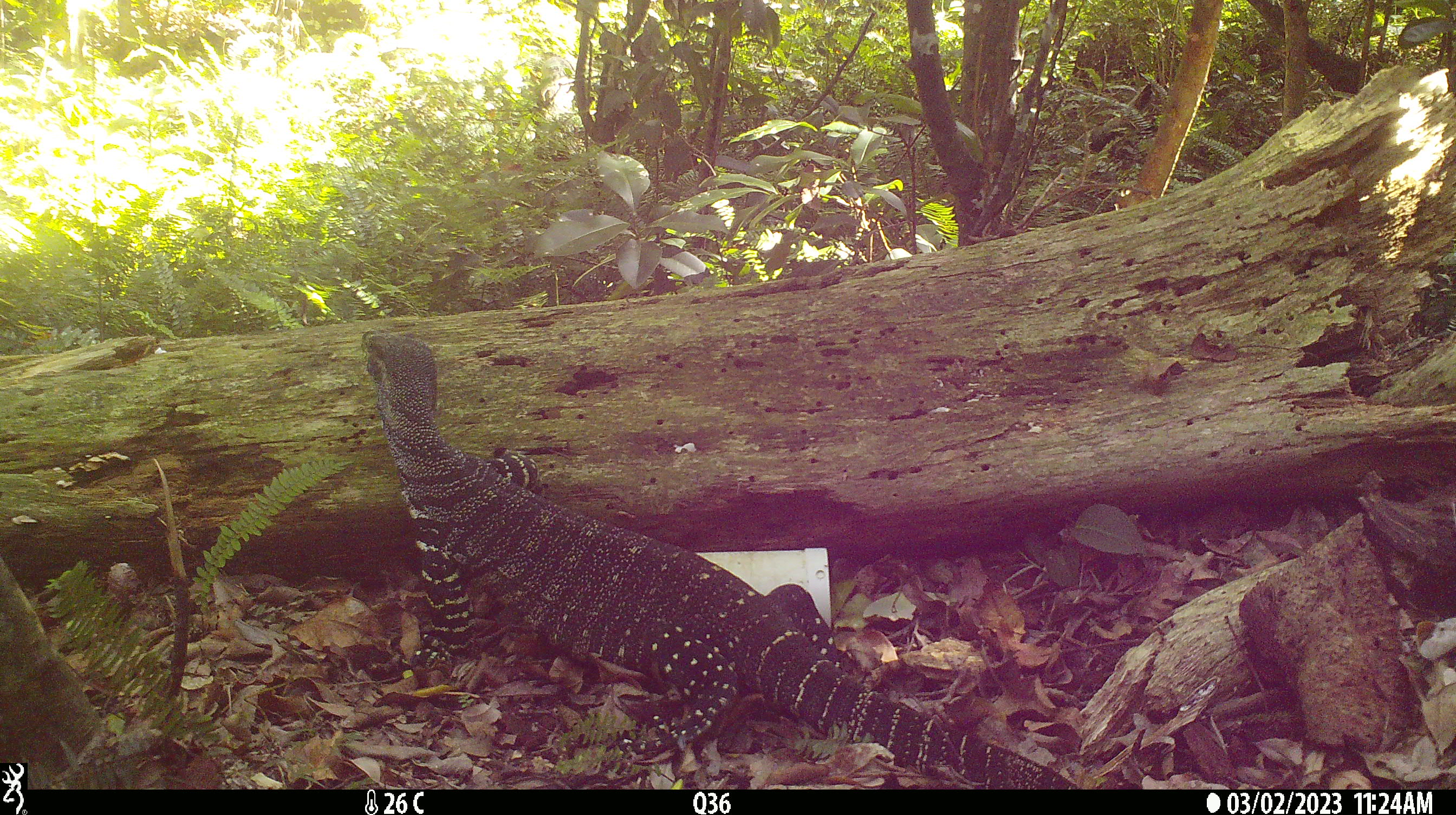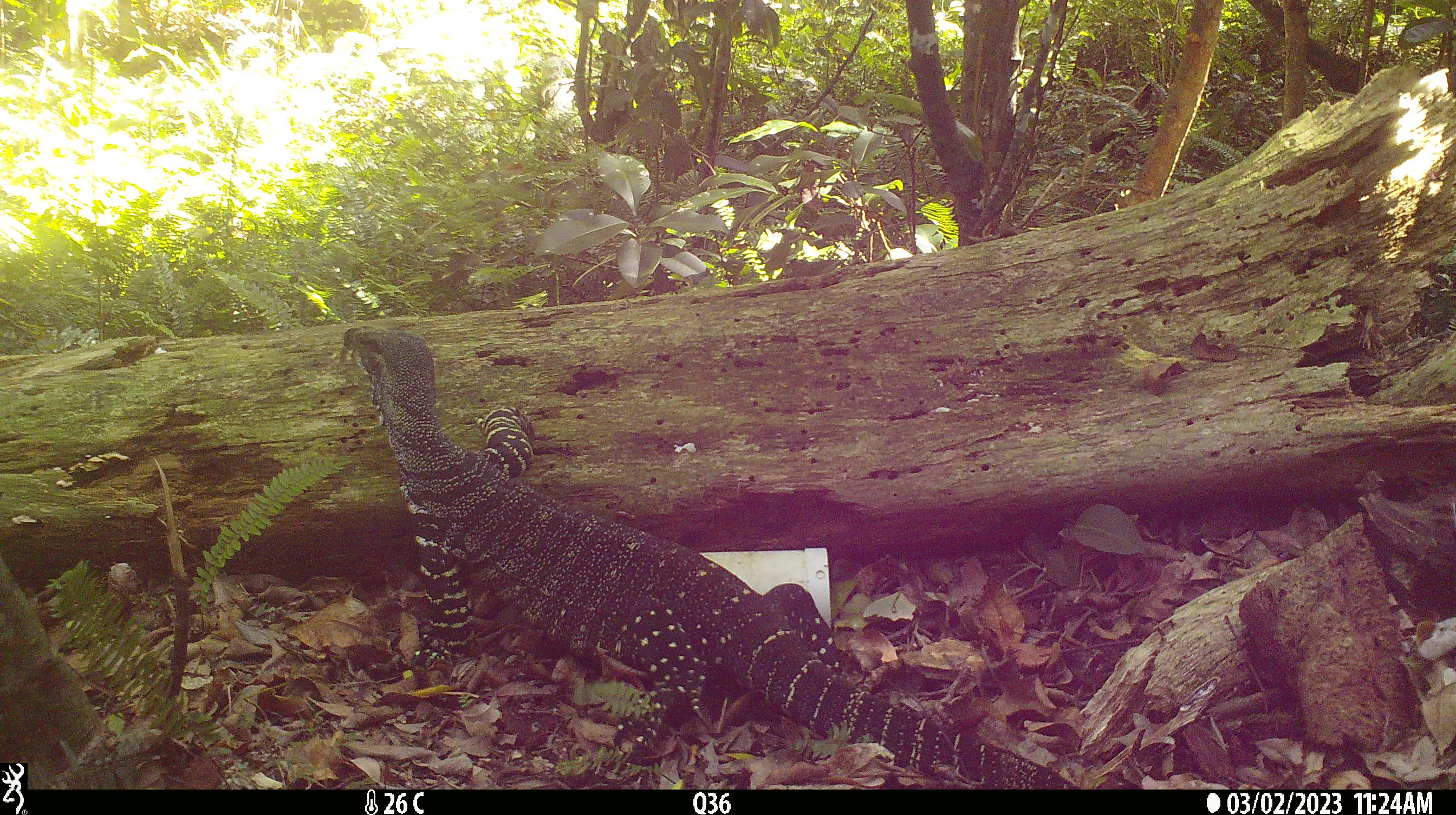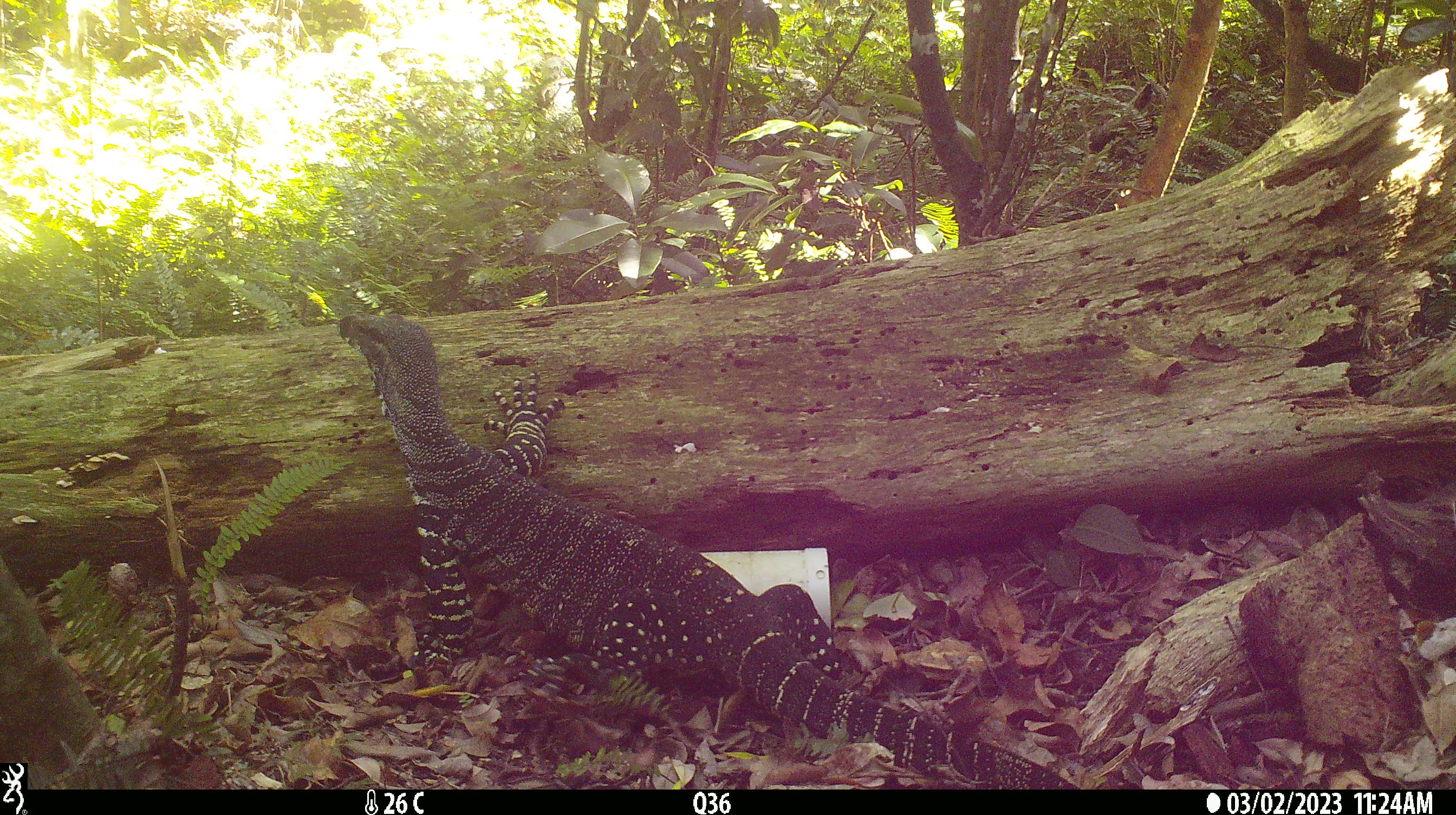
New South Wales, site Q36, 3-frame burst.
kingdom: Animalia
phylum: Chordata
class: Reptilia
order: Squamata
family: Varanidae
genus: Varanus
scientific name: Varanus varius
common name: lace monitor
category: goanna